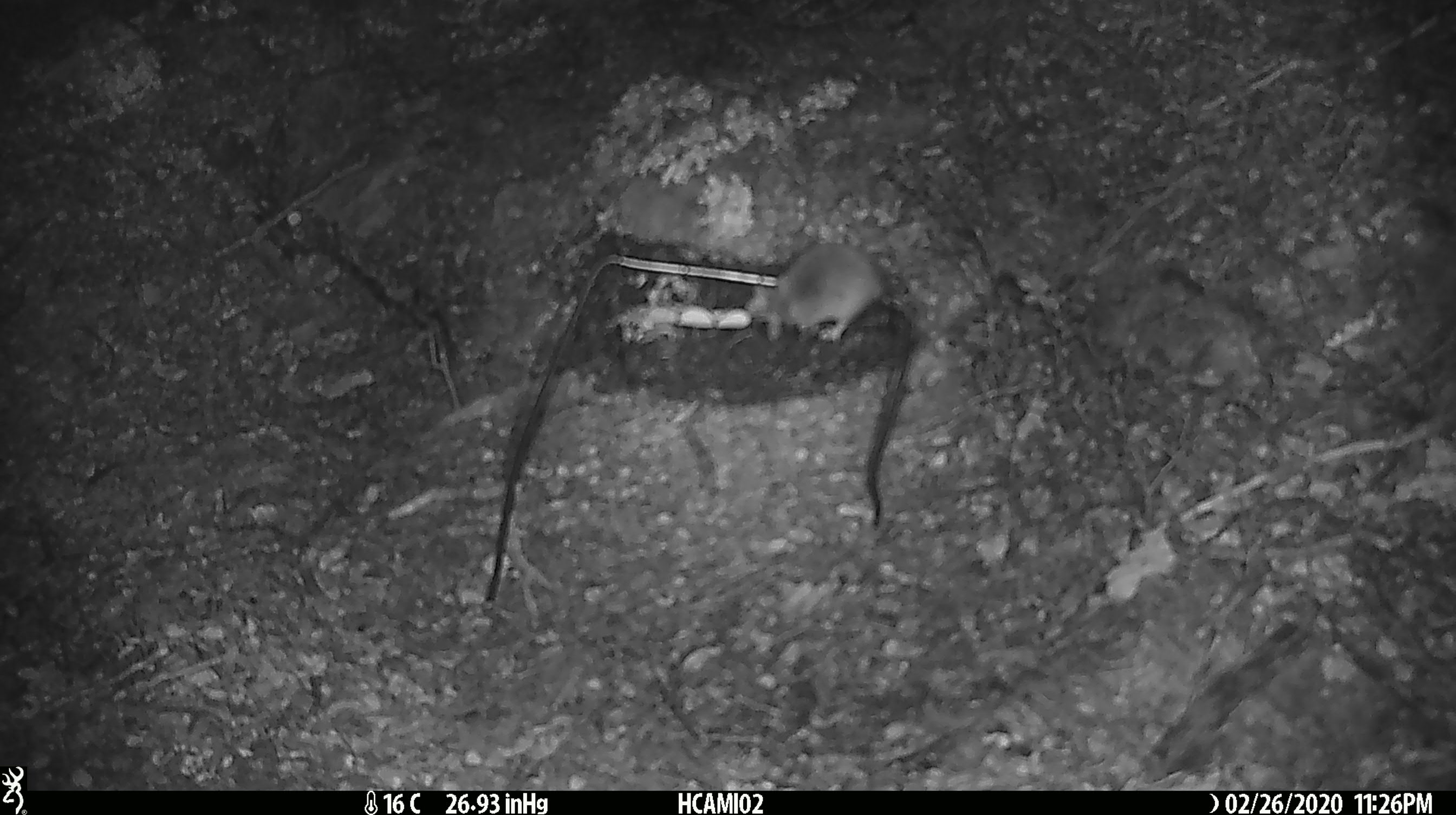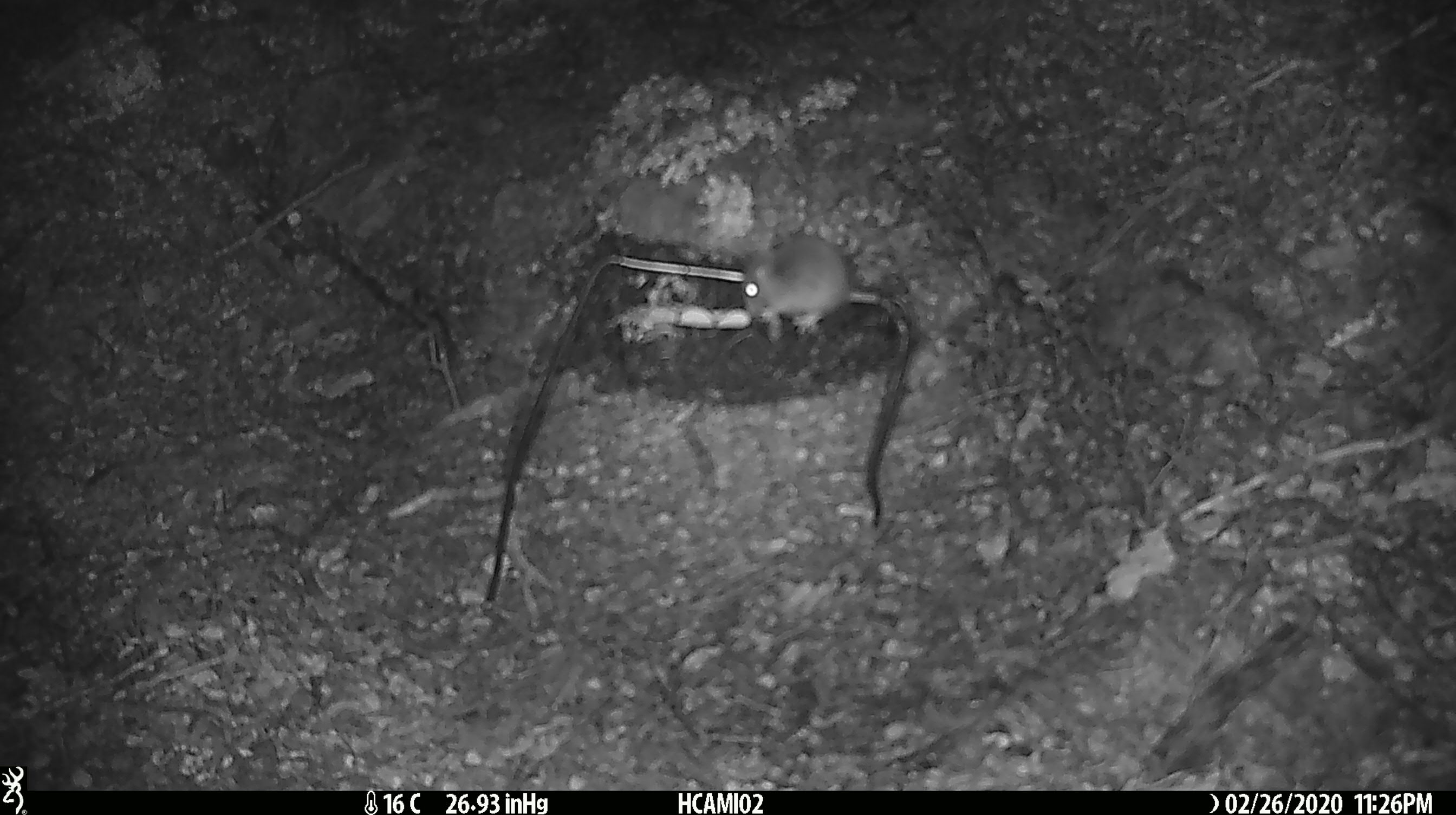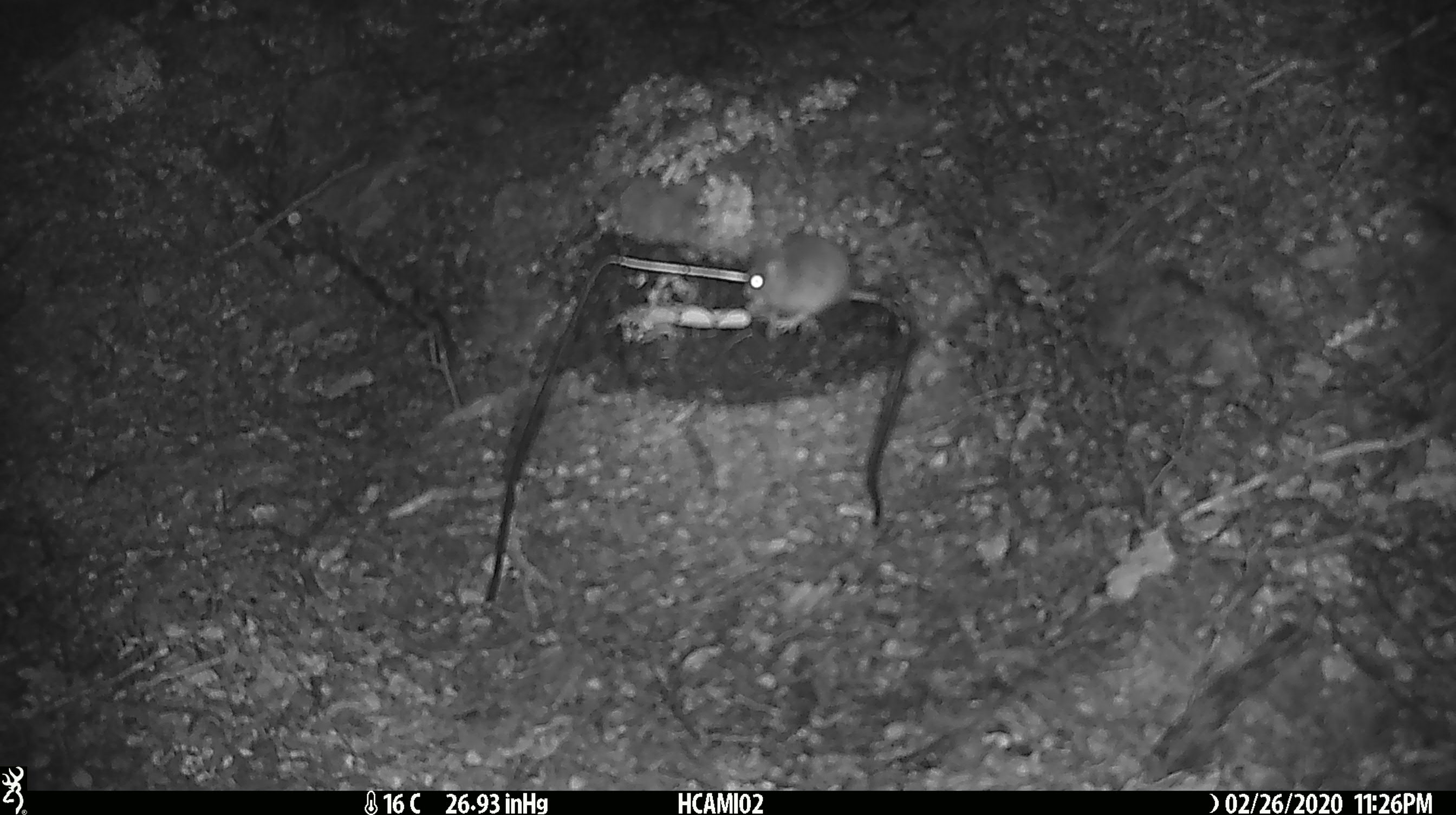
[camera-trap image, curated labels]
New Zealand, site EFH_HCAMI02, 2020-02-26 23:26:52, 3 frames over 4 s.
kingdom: Animalia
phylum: Chordata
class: Mammalia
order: Rodentia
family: Muridae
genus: Mus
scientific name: Mus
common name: mouse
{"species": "mouse (Mus)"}